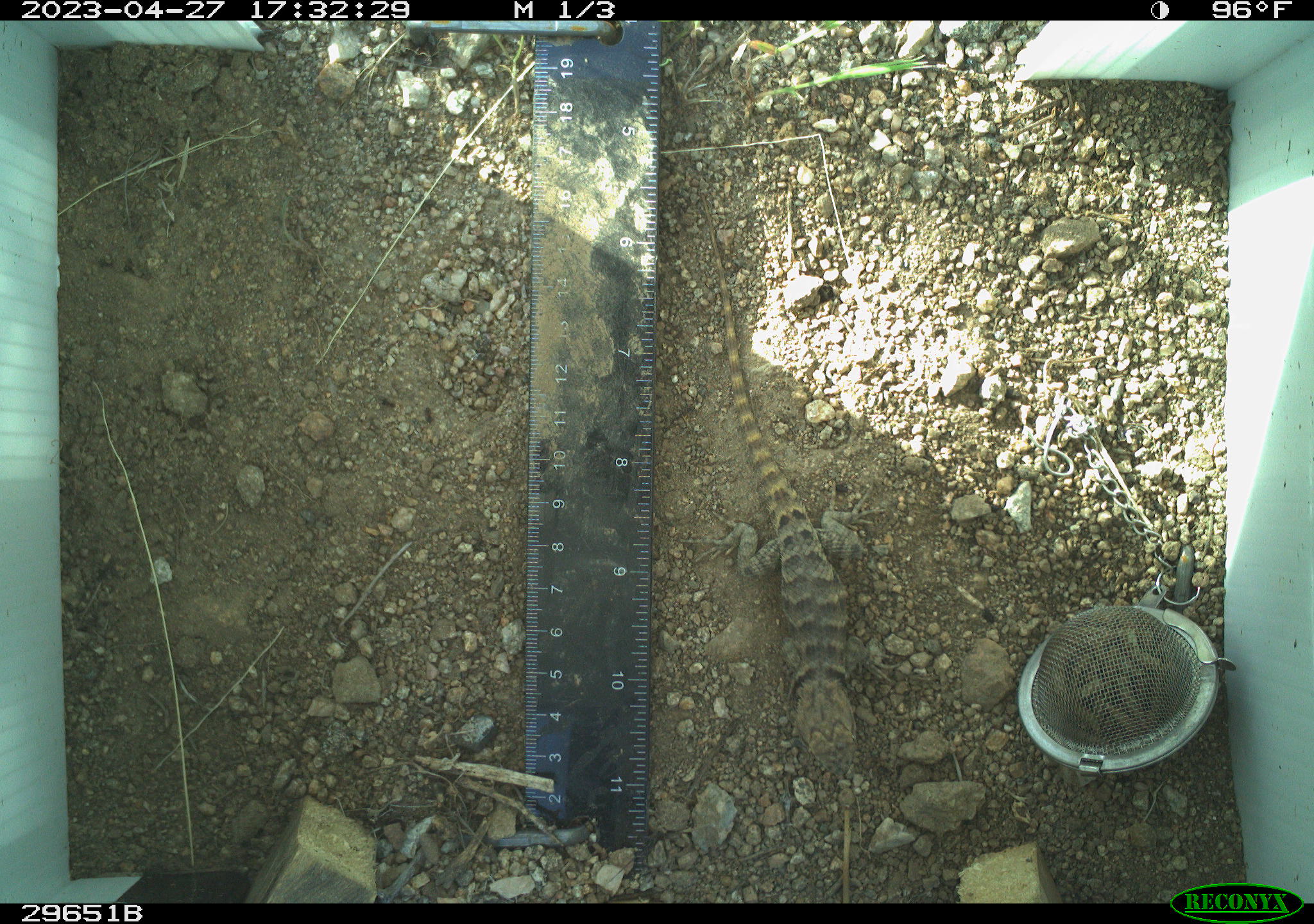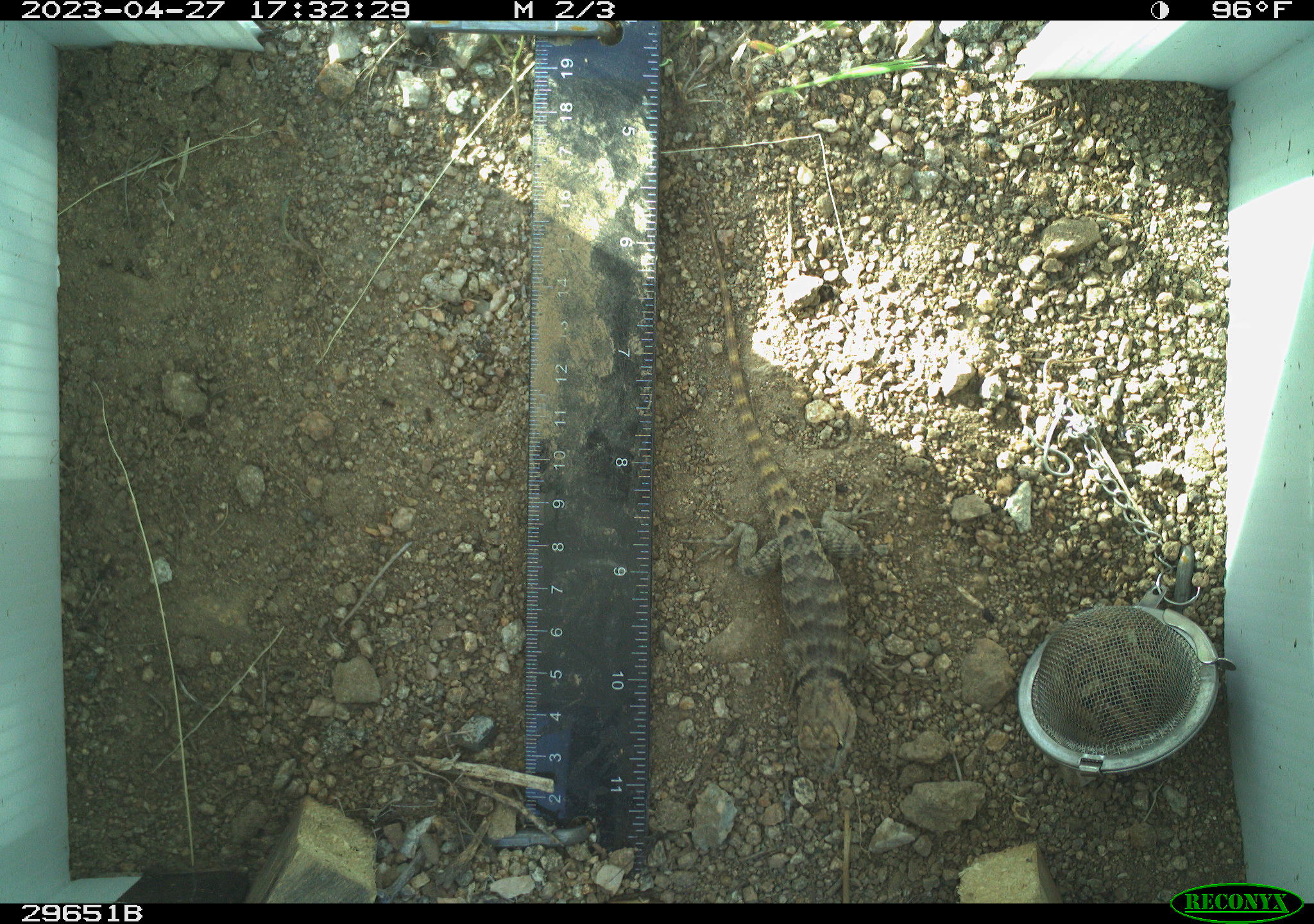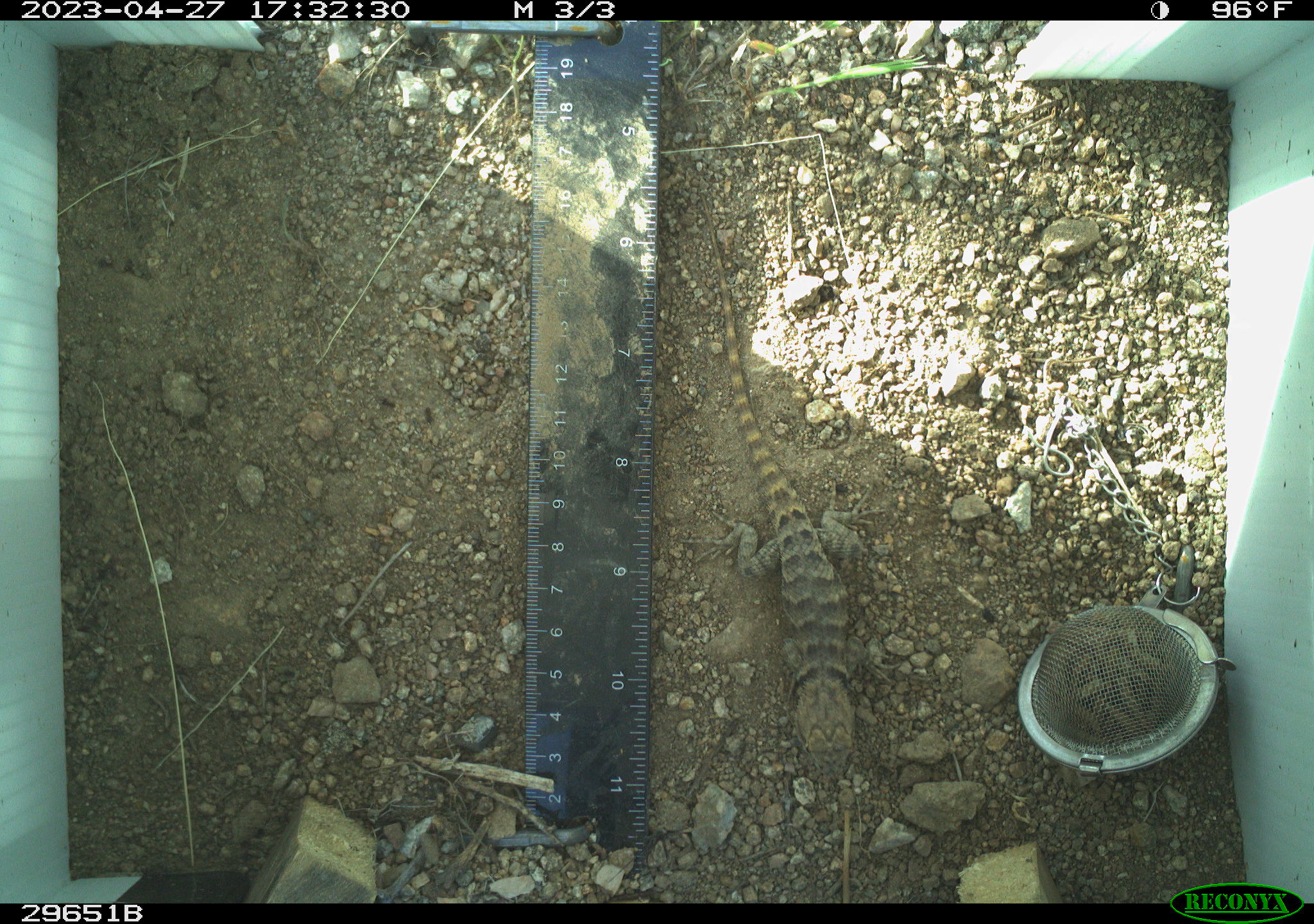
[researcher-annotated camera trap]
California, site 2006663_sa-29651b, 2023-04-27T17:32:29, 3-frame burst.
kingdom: Animalia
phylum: Chordata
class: Reptilia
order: Squamata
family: Phrynosomatidae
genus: Sceloporus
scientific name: Sceloporus uniformis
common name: yellow-backed spiny lizard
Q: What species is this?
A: Yellow-backed spiny lizard (Sceloporus uniformis).